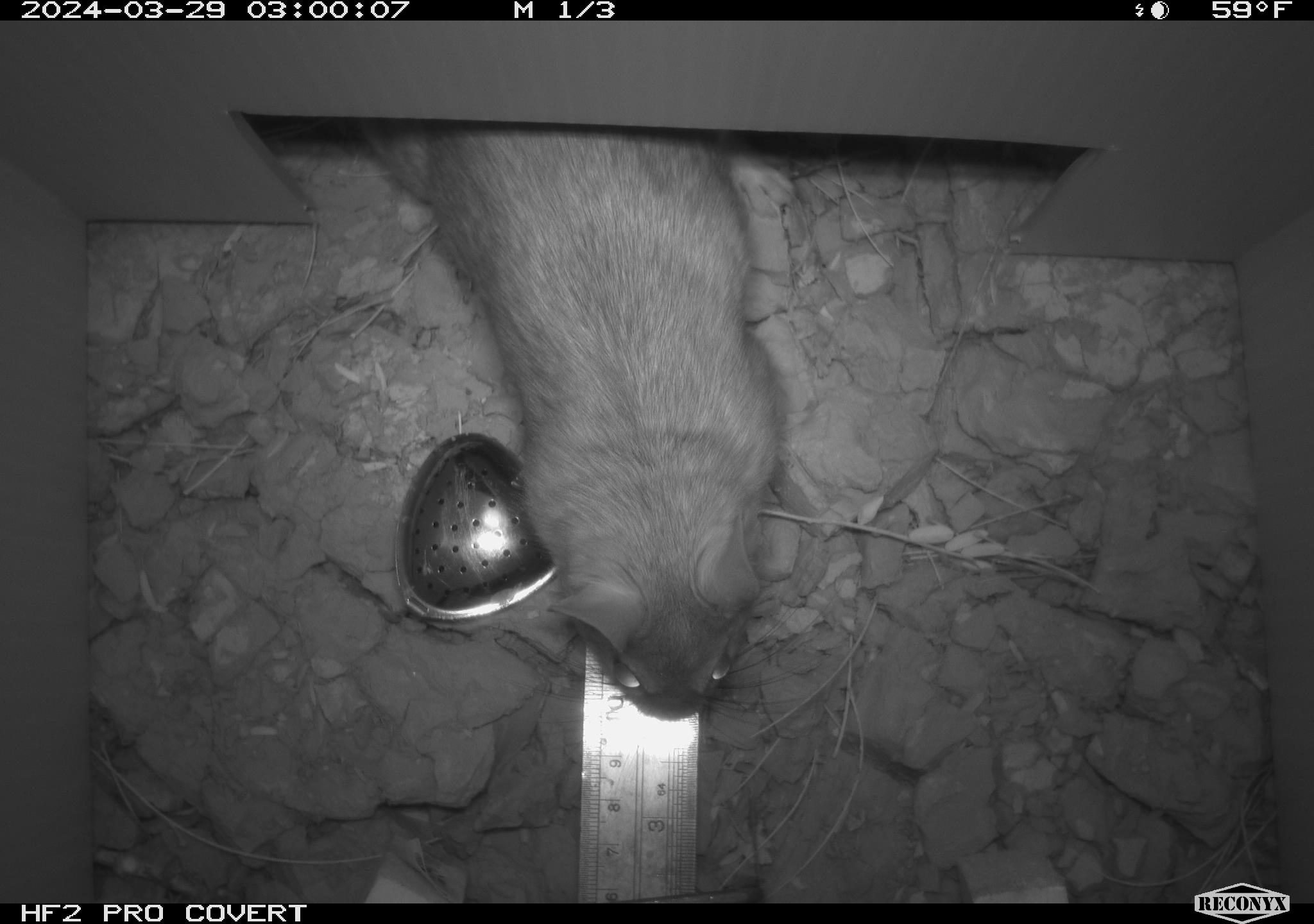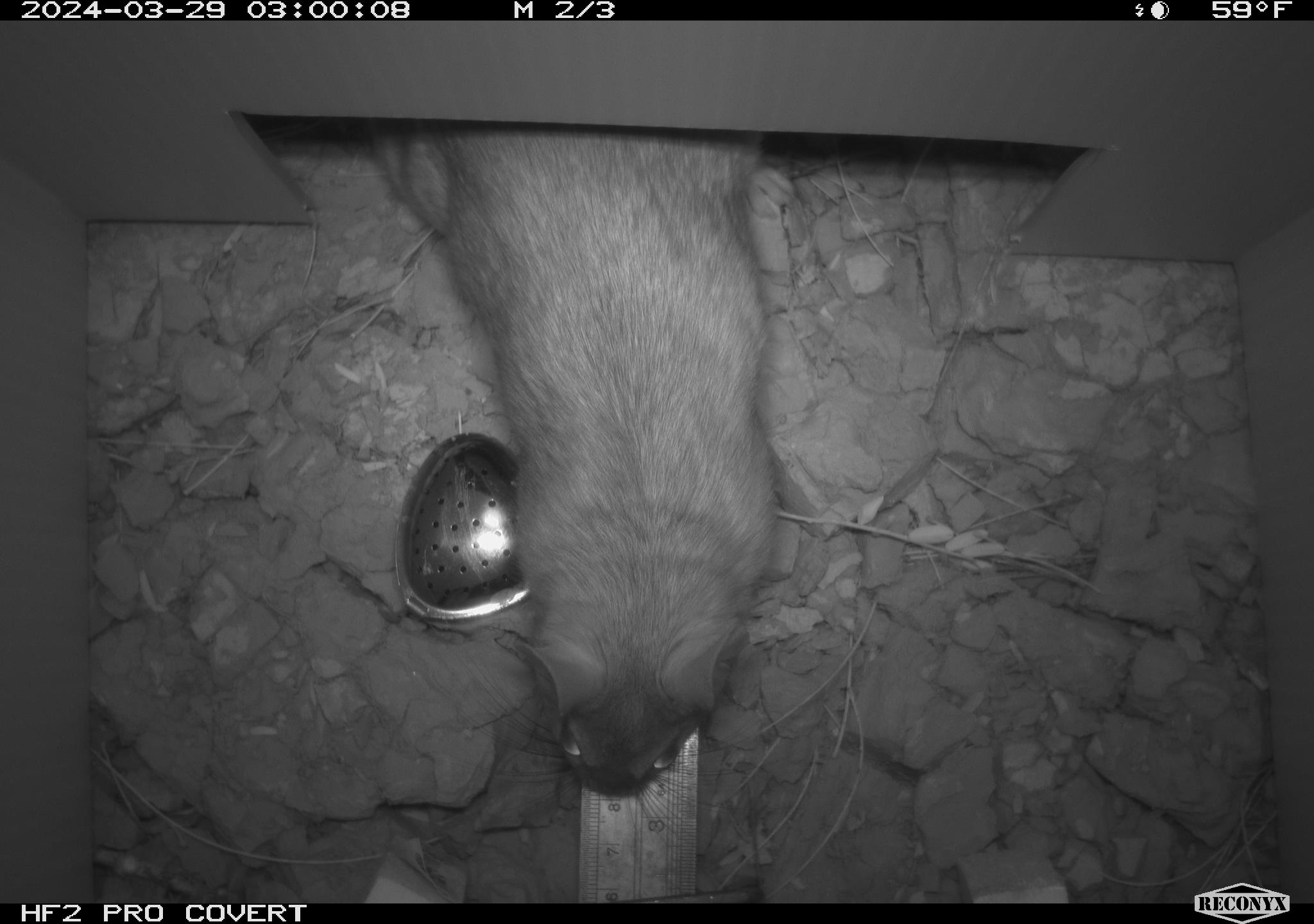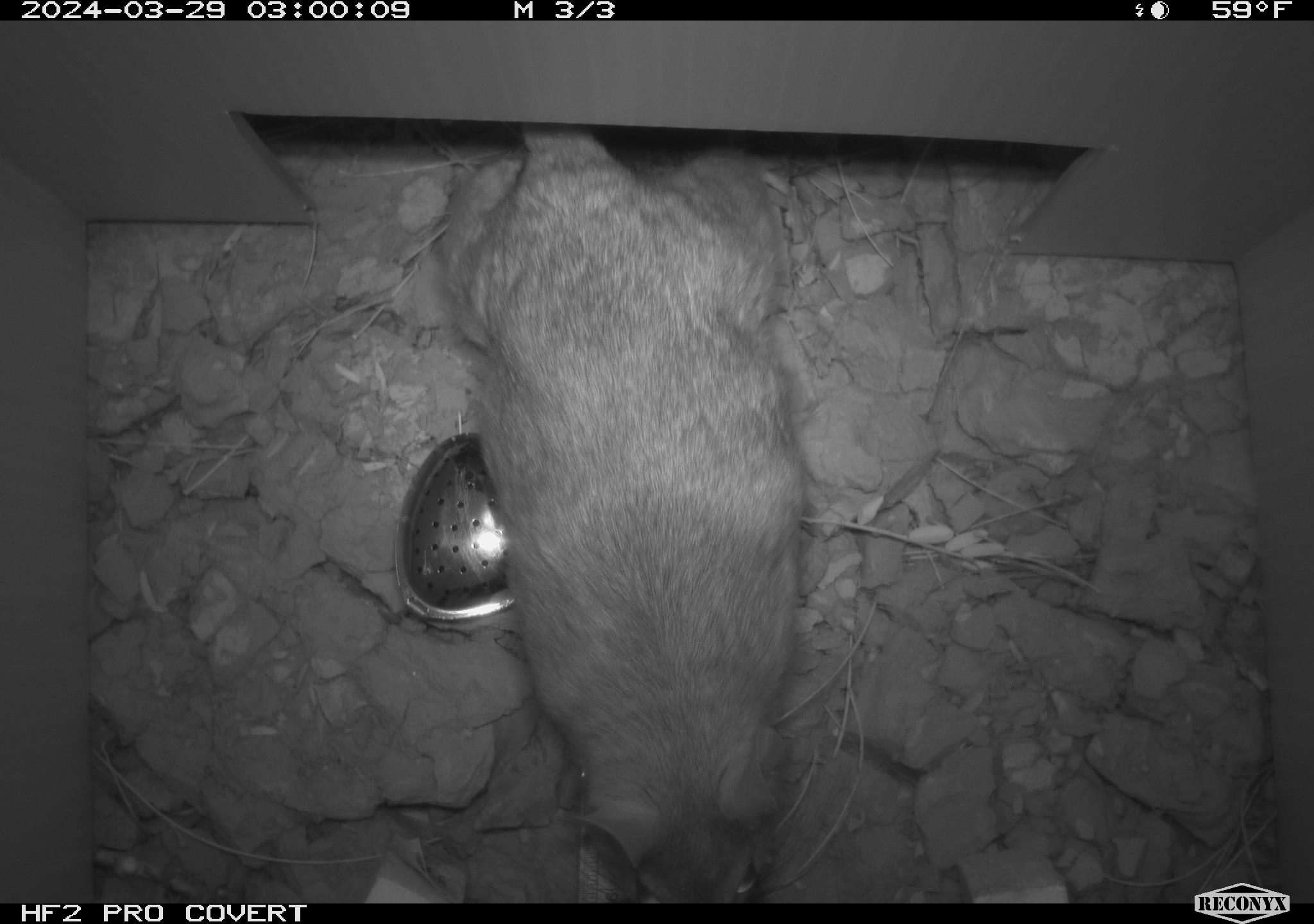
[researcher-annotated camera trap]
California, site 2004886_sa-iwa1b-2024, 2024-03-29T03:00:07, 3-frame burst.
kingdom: Animalia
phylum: Chordata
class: Mammalia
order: Rodentia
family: Cricetidae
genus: Neotoma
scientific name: Neotoma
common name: pack rat or woodrat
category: neotoma species